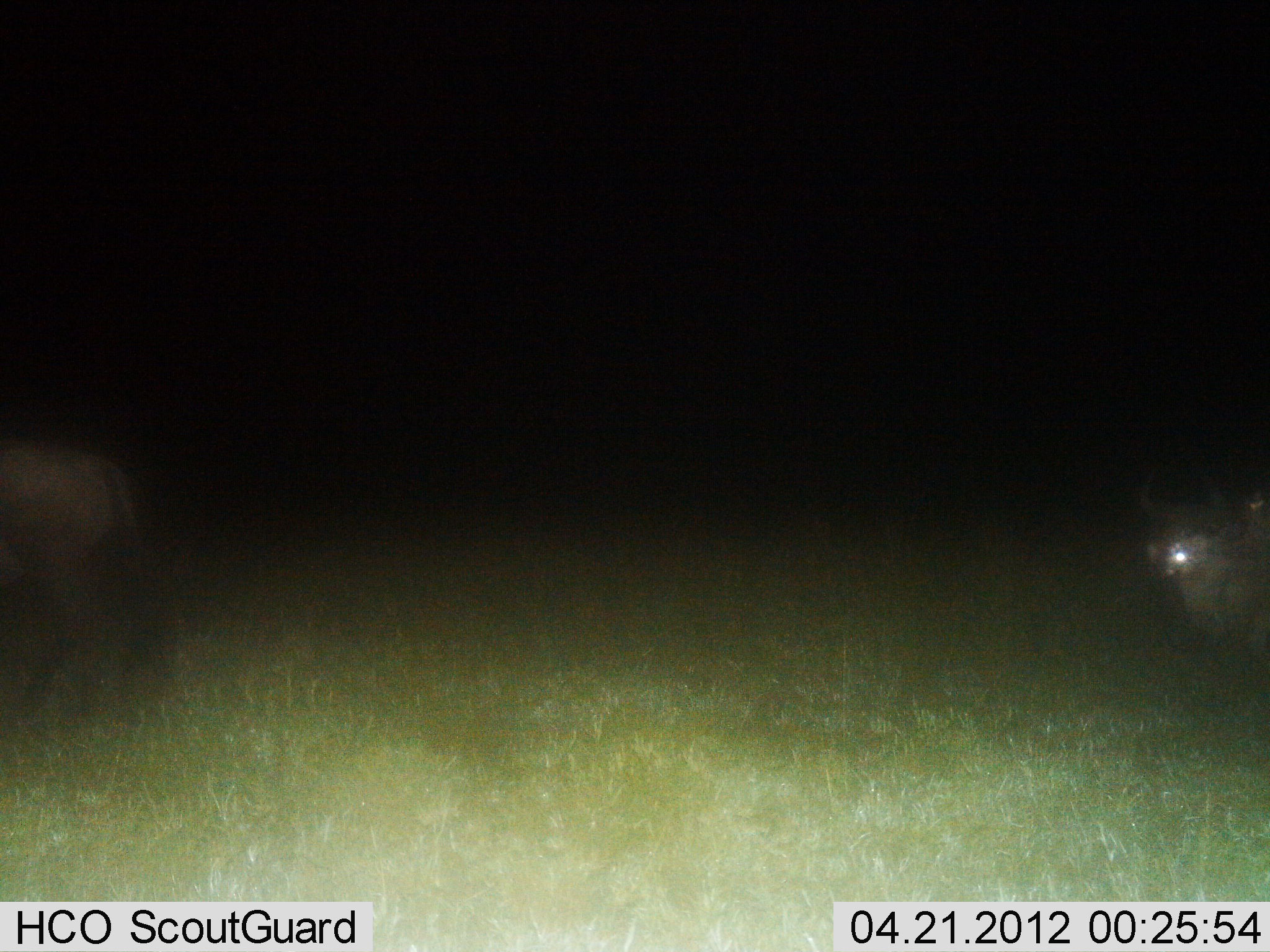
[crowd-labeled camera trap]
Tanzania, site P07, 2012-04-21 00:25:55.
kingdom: Animalia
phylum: Chordata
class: Mammalia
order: Artiodactyla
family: Bovidae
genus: Connochaetes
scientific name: Connochaetes taurinus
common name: blue wildebeest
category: wildebeest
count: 2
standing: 32%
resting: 5%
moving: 68%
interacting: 0%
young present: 0%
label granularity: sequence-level